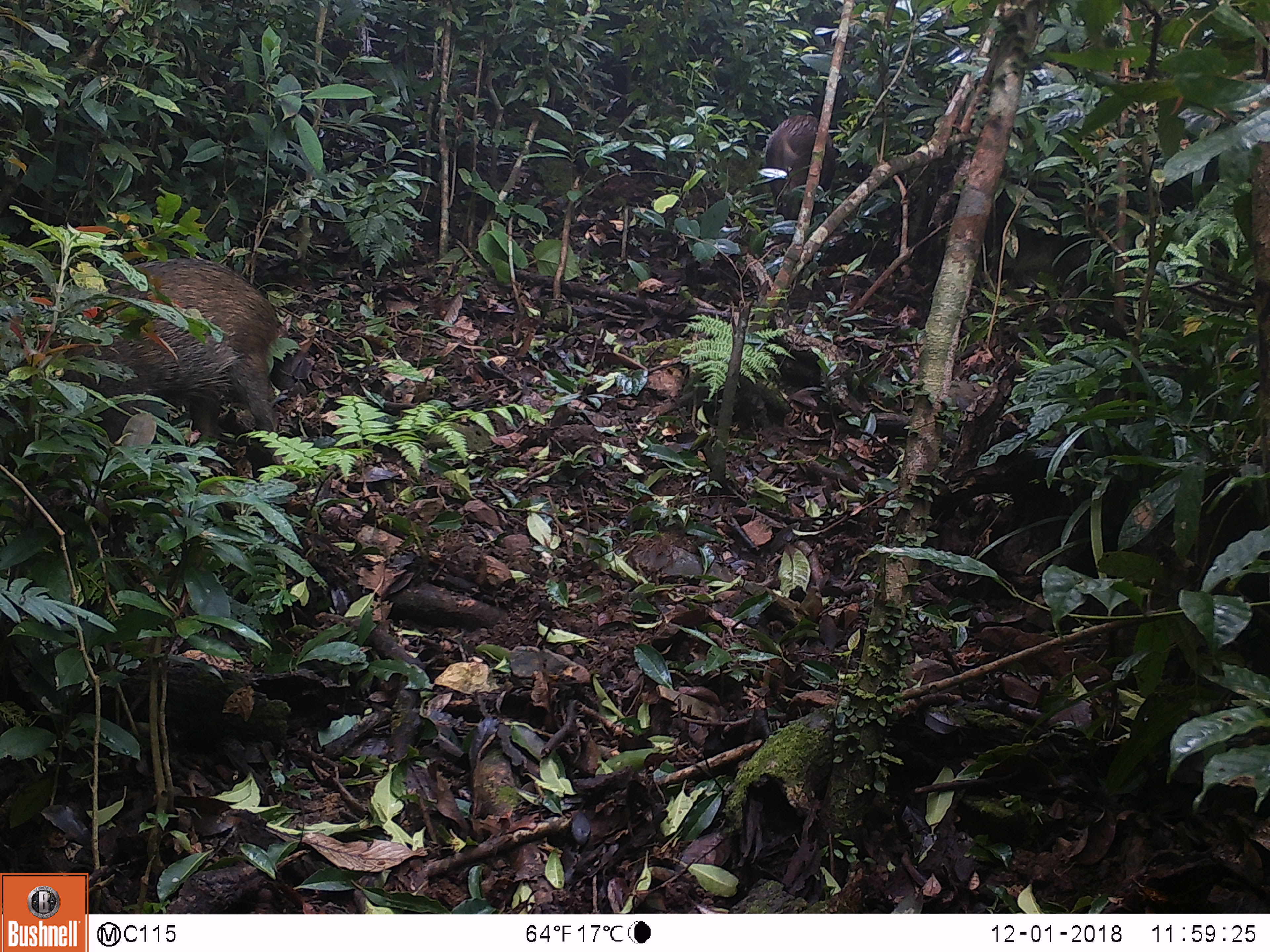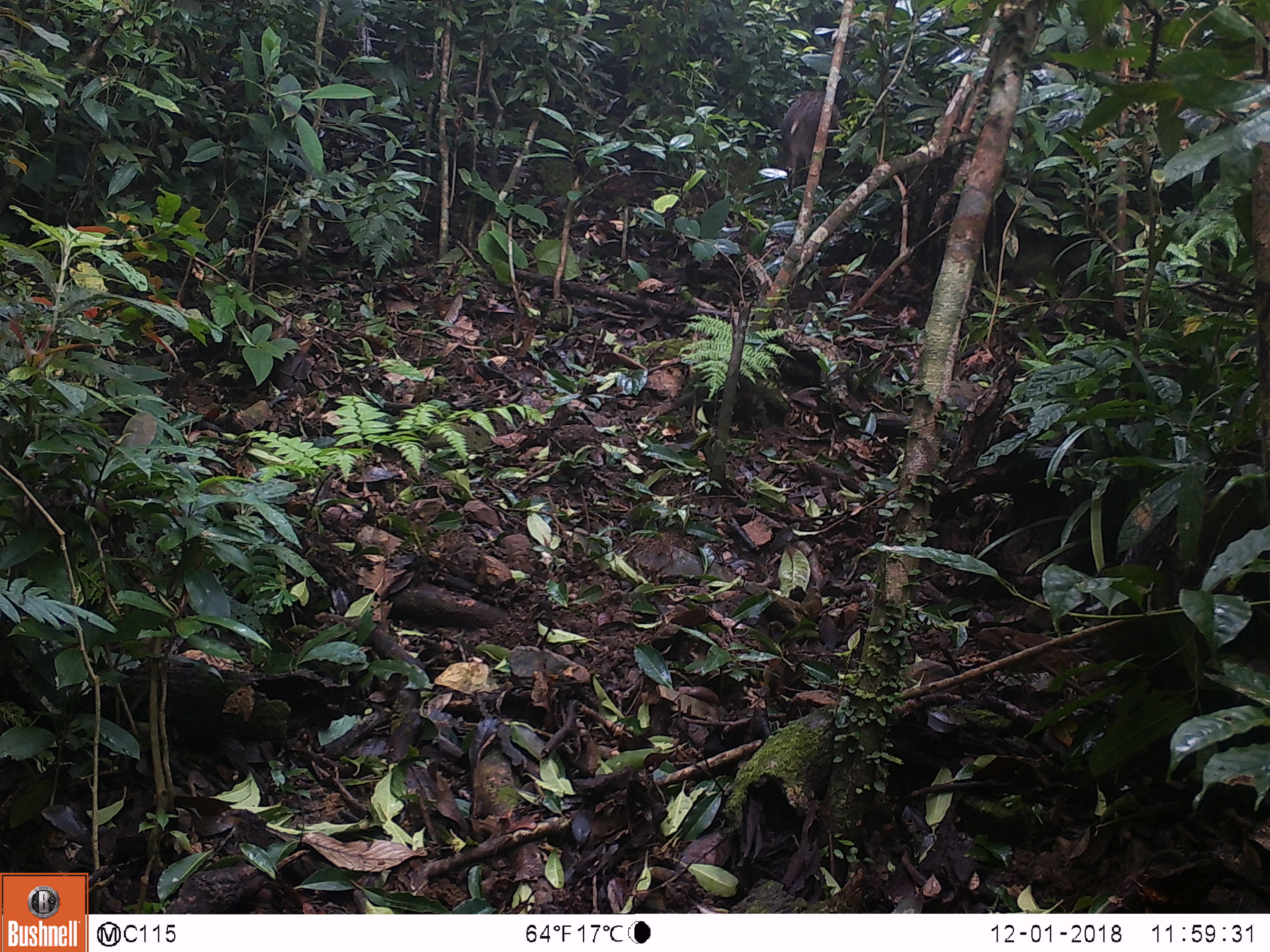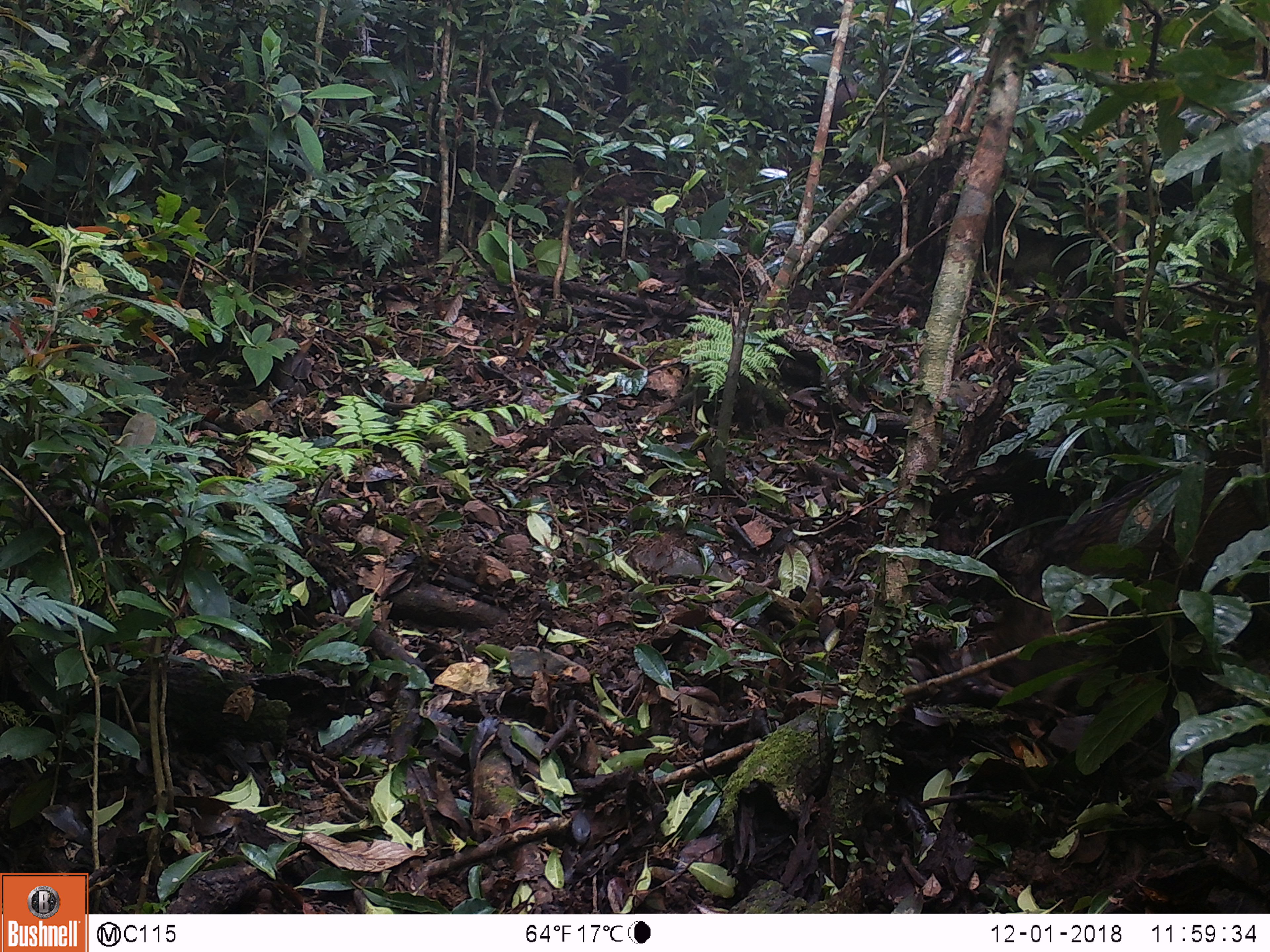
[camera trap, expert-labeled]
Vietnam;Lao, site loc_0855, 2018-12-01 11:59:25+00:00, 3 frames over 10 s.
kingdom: Animalia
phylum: Chordata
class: Mammalia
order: Artiodactyla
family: Suidae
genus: Sus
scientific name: Sus scrofa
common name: eurasian wild pig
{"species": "eurasian wild pig (Sus scrofa)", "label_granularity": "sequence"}